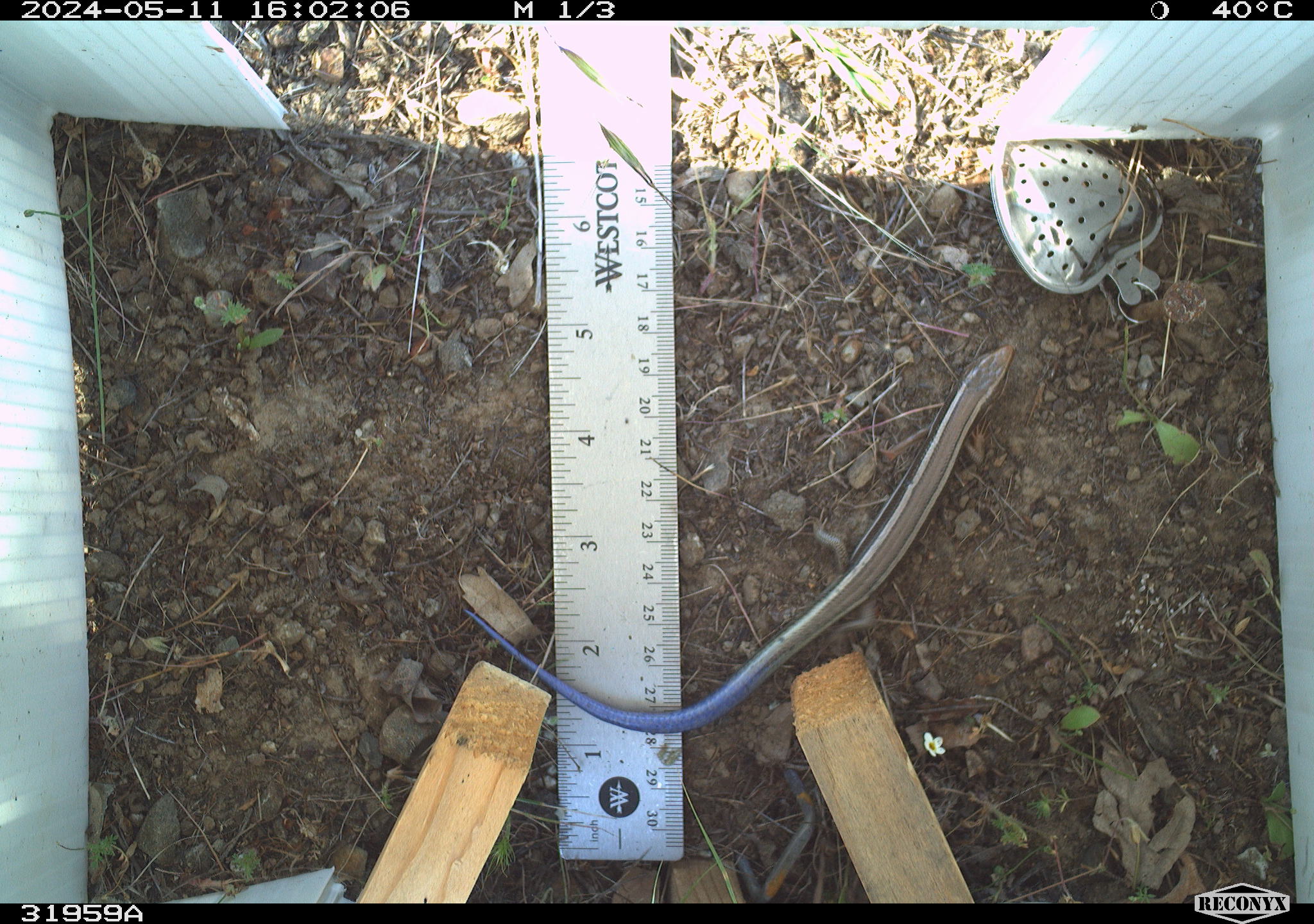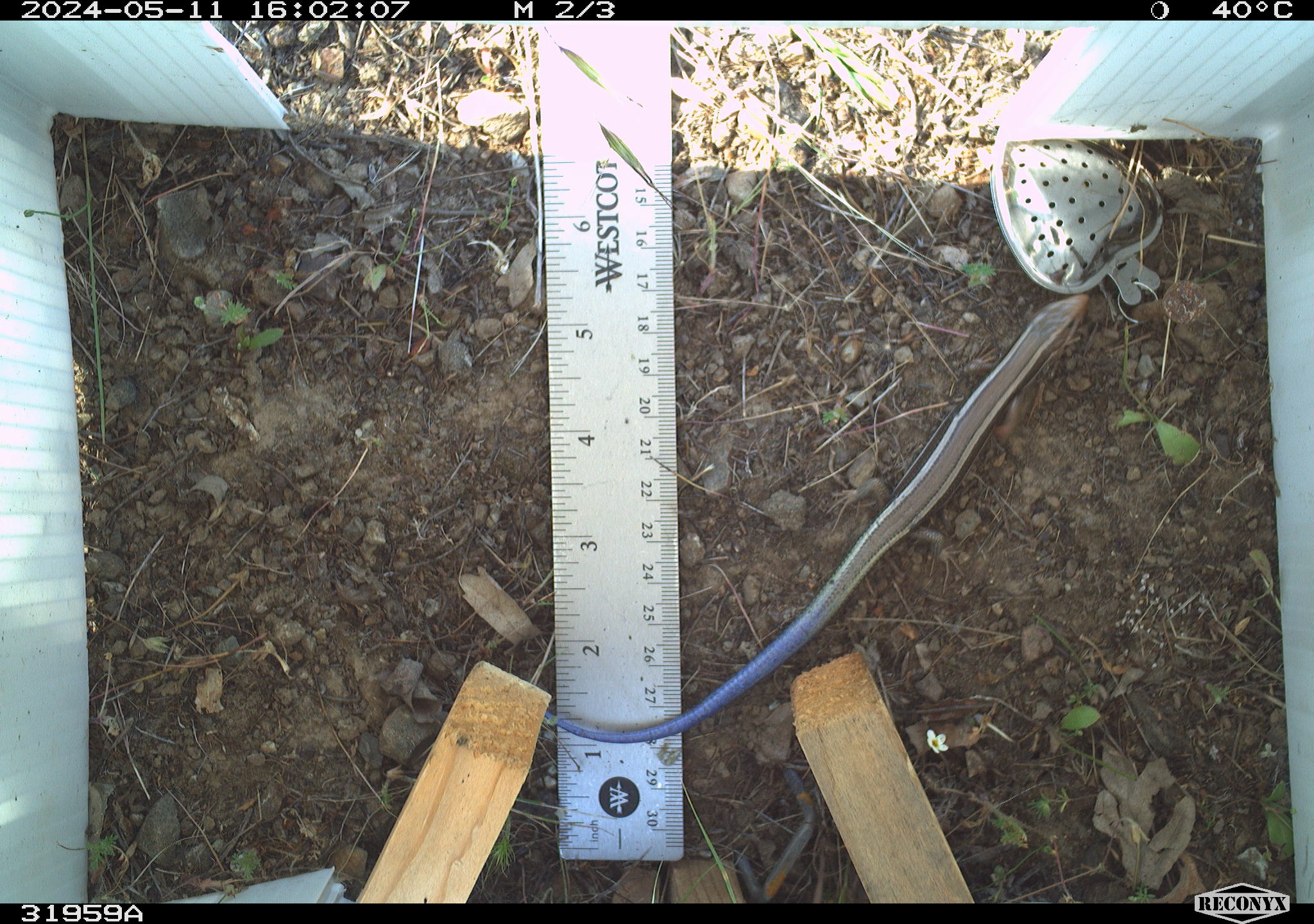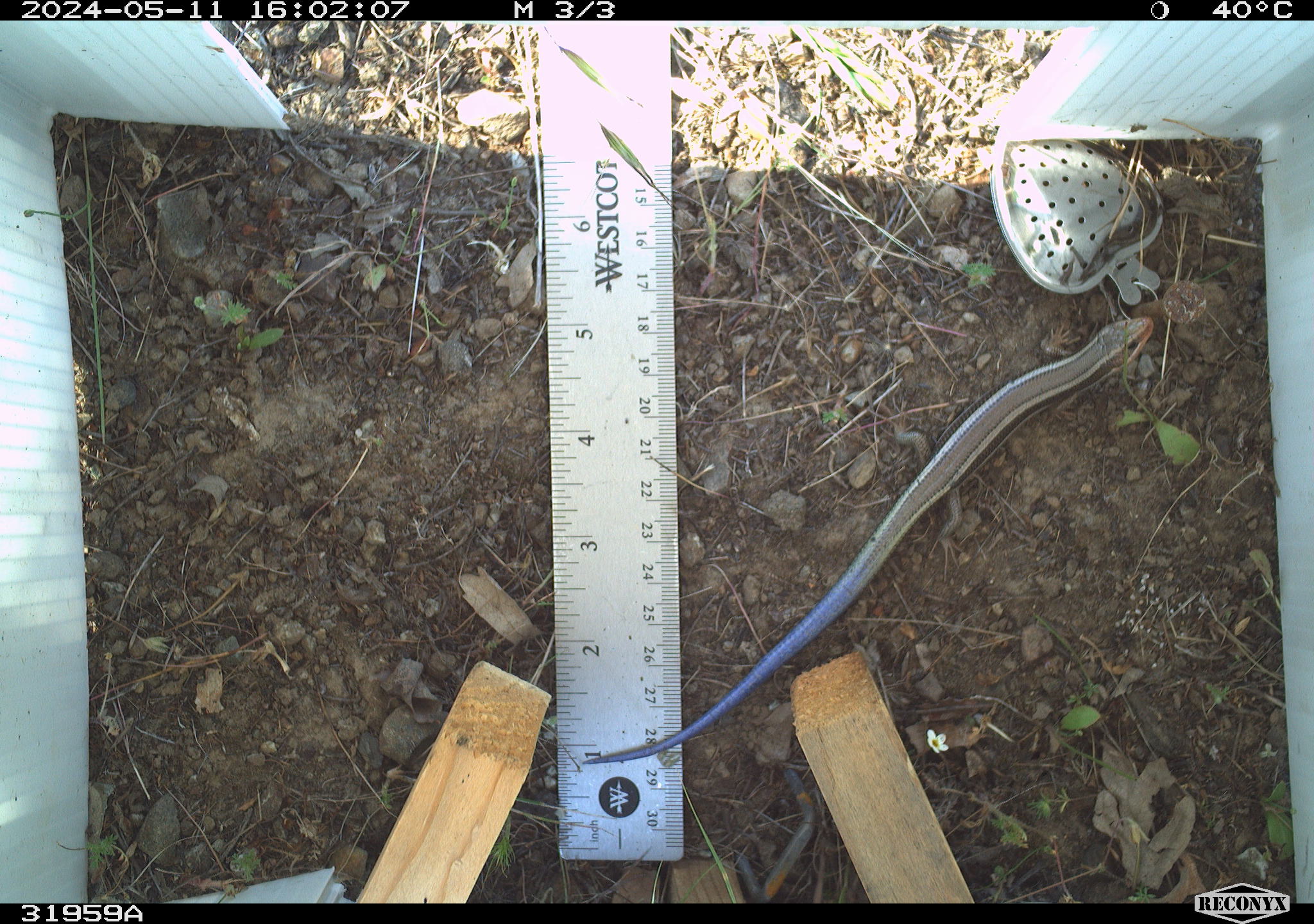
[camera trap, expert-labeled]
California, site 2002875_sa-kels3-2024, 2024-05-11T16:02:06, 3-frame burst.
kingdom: Animalia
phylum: Chordata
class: Reptilia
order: Squamata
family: Scincidae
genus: Plestiodon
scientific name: Plestiodon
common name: blue-tailed skinks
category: plestiodon species